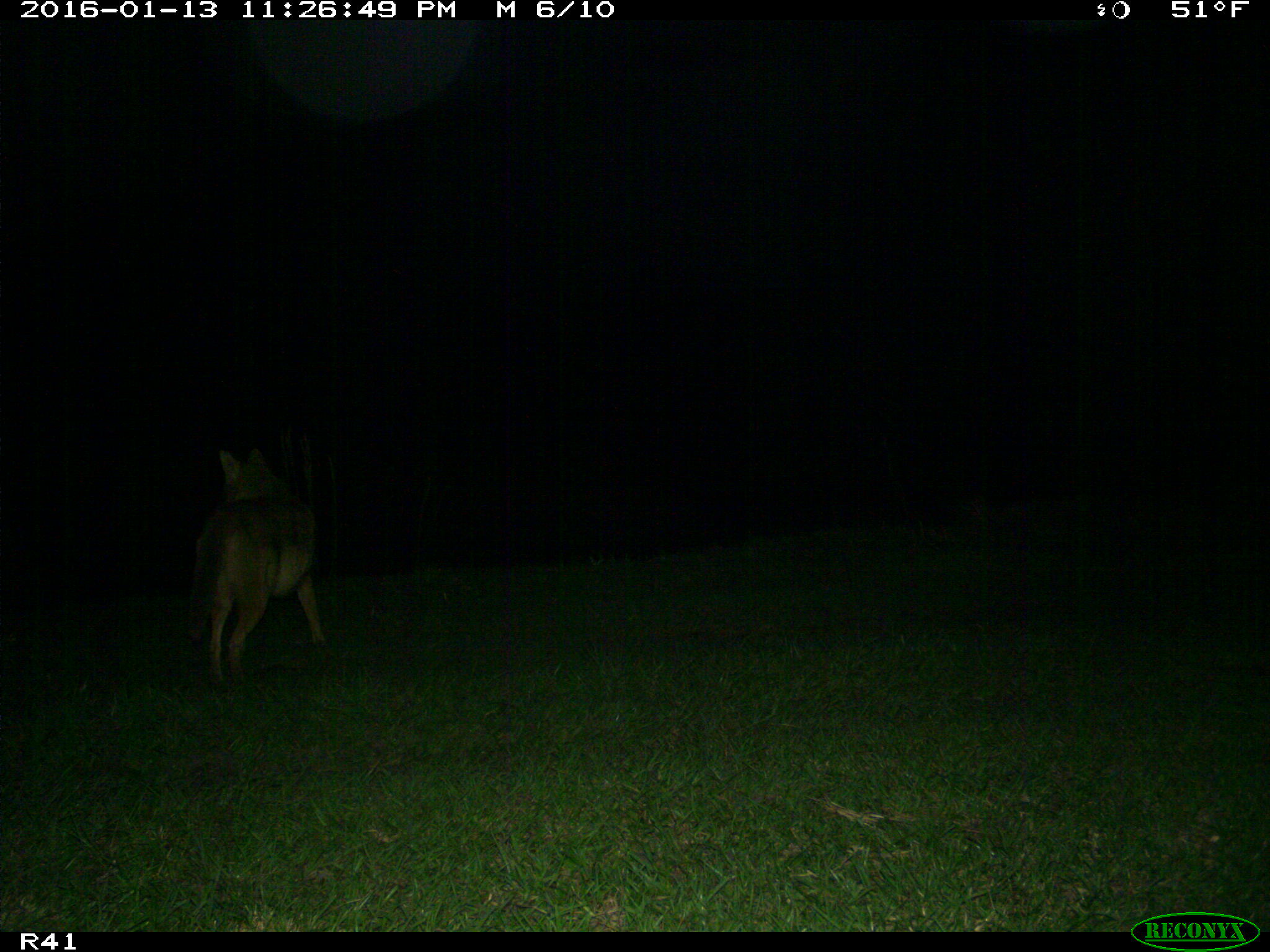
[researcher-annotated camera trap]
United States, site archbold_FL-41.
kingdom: Animalia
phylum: Chordata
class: Mammalia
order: Carnivora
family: Canidae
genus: Canis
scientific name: Canis latrans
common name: coyote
Canis latrans (coyote).